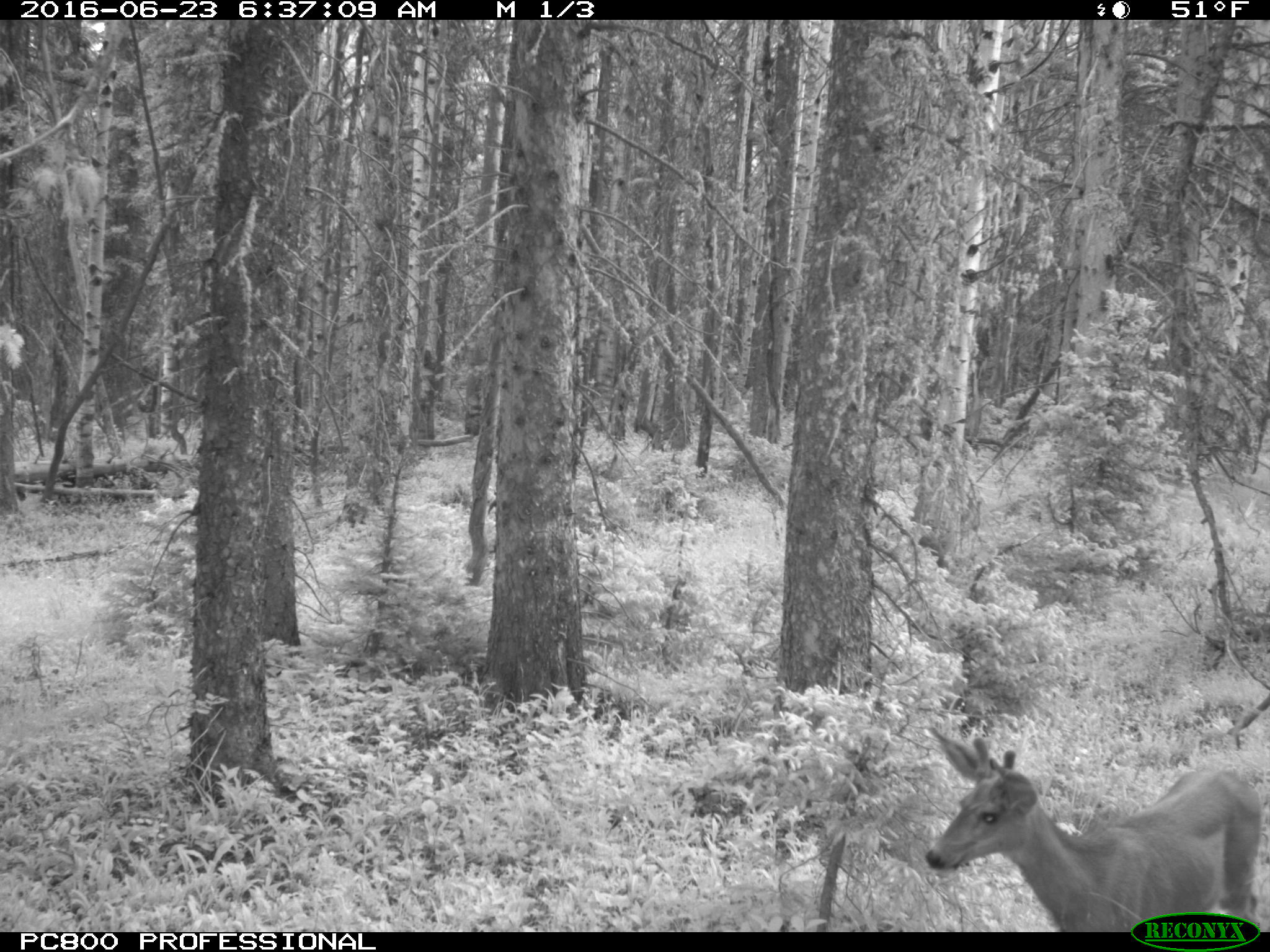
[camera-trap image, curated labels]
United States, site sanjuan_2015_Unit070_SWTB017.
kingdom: Animalia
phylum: Chordata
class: Mammalia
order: Artiodactyla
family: Cervidae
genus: Odocoileus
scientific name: Odocoileus hemionus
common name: mule deer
Odocoileus hemionus (mule deer).